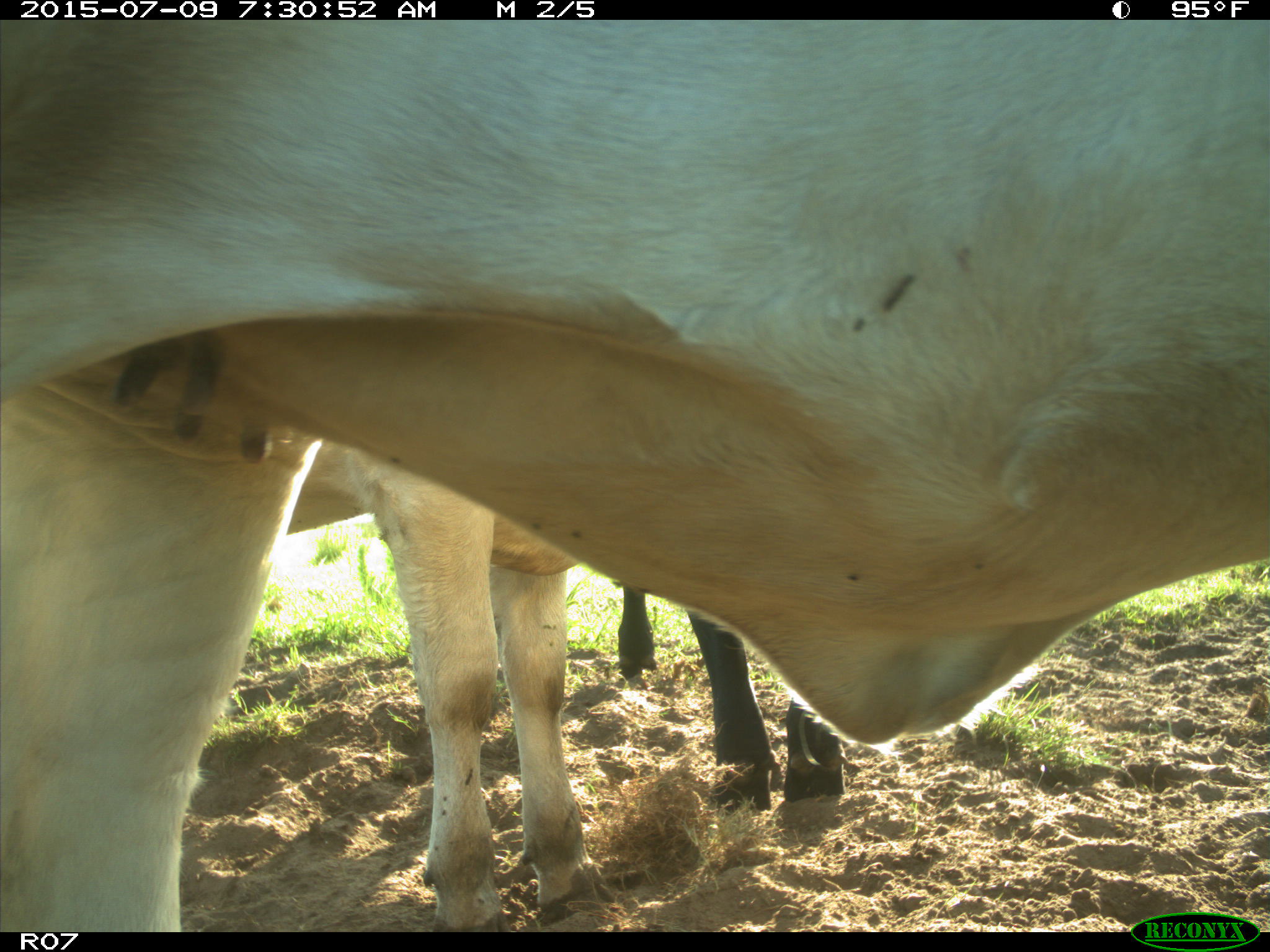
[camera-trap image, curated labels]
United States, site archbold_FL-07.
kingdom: Animalia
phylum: Chordata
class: Mammalia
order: Artiodactyla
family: Bovidae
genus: Bos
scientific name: Bos taurus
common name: domestic cow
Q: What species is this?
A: Bos taurus (domestic cow).